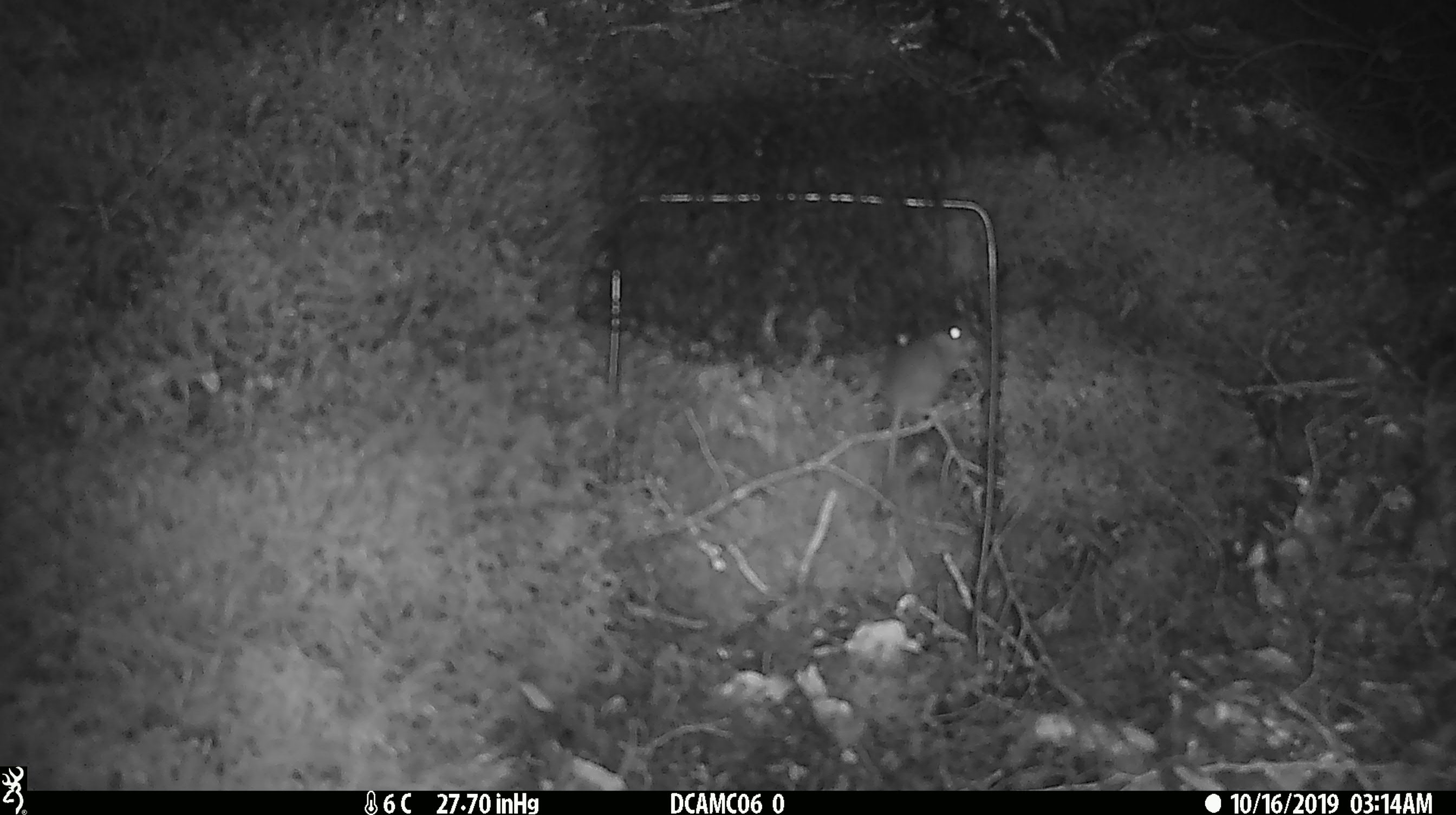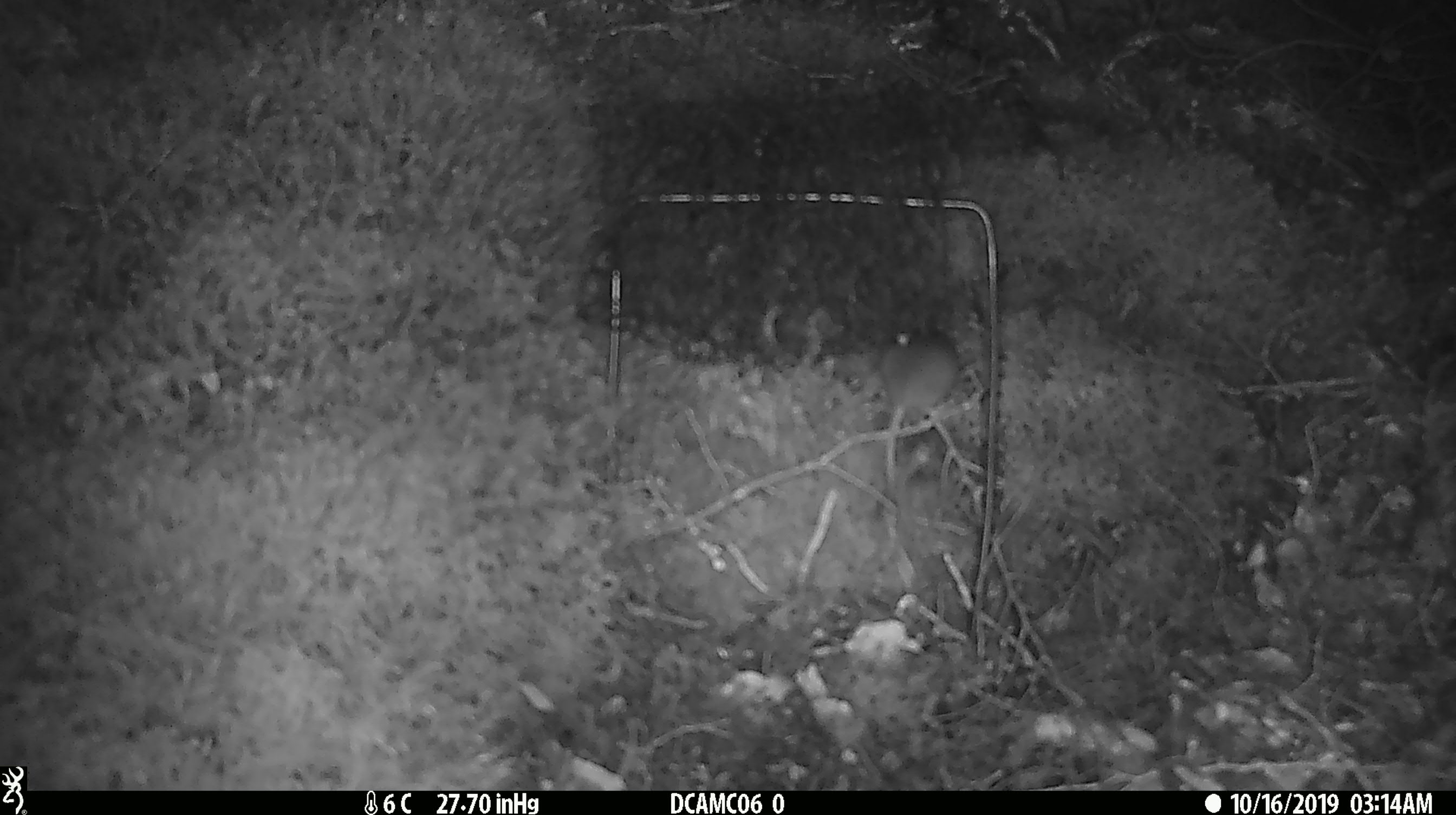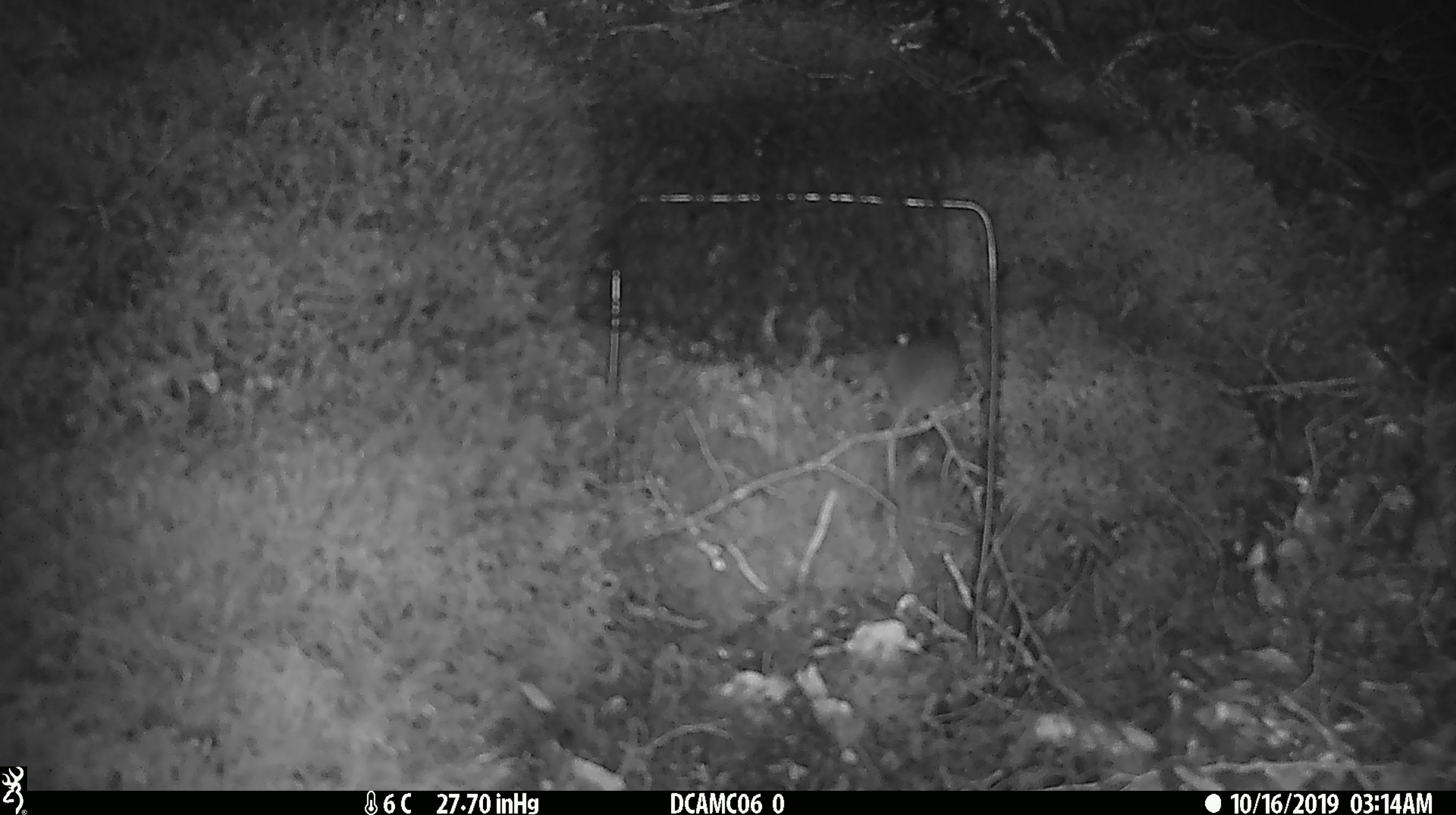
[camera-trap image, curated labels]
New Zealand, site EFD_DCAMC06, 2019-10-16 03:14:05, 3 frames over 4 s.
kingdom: Animalia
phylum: Chordata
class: Mammalia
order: Rodentia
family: Muridae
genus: Mus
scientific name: Mus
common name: mouse